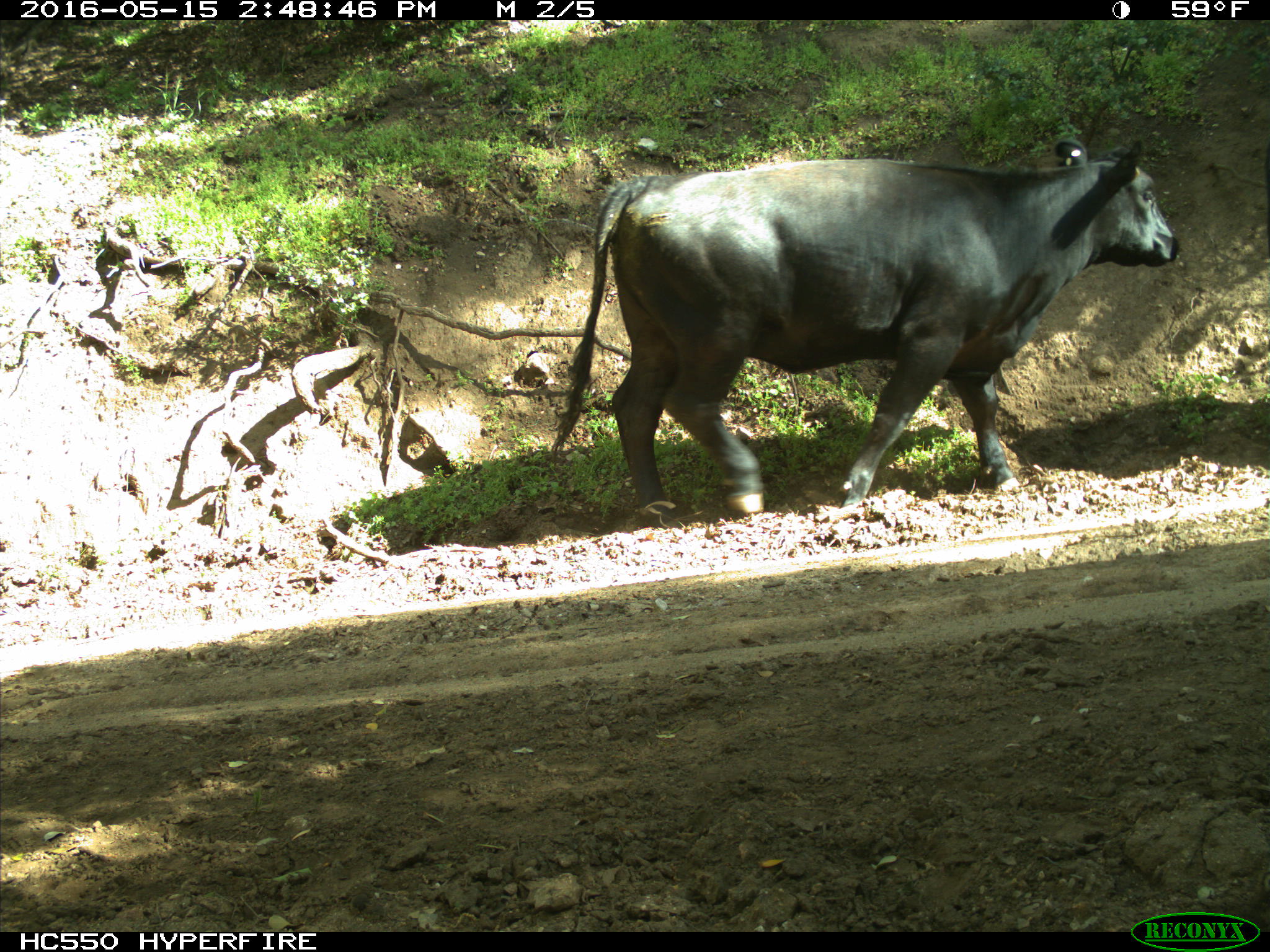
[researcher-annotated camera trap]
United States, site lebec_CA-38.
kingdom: Animalia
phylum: Chordata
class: Mammalia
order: Artiodactyla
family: Bovidae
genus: Bos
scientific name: Bos taurus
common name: domestic cow